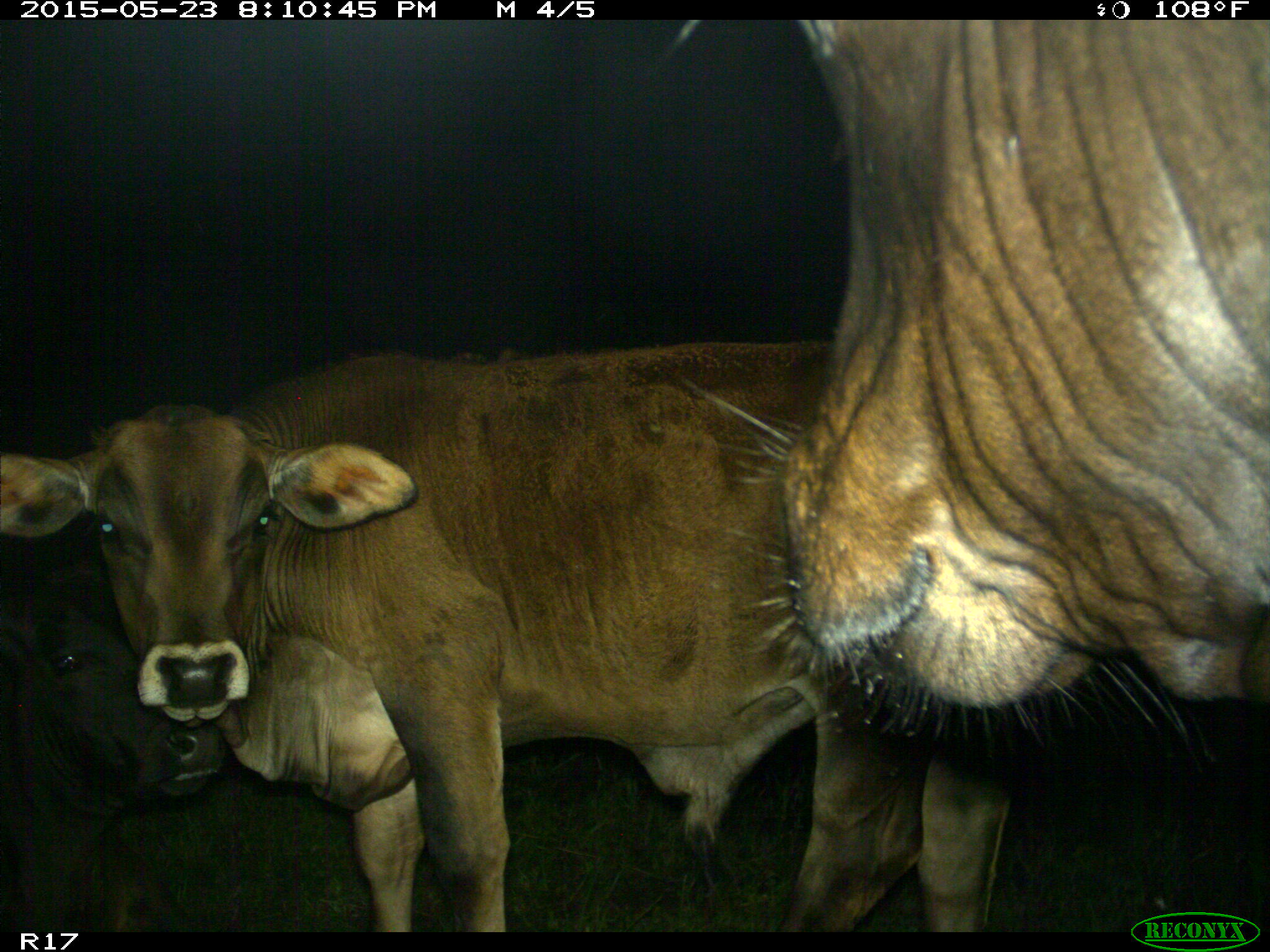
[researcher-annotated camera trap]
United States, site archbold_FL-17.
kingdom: Animalia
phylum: Chordata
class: Mammalia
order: Artiodactyla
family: Bovidae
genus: Bos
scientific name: Bos taurus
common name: domestic cow